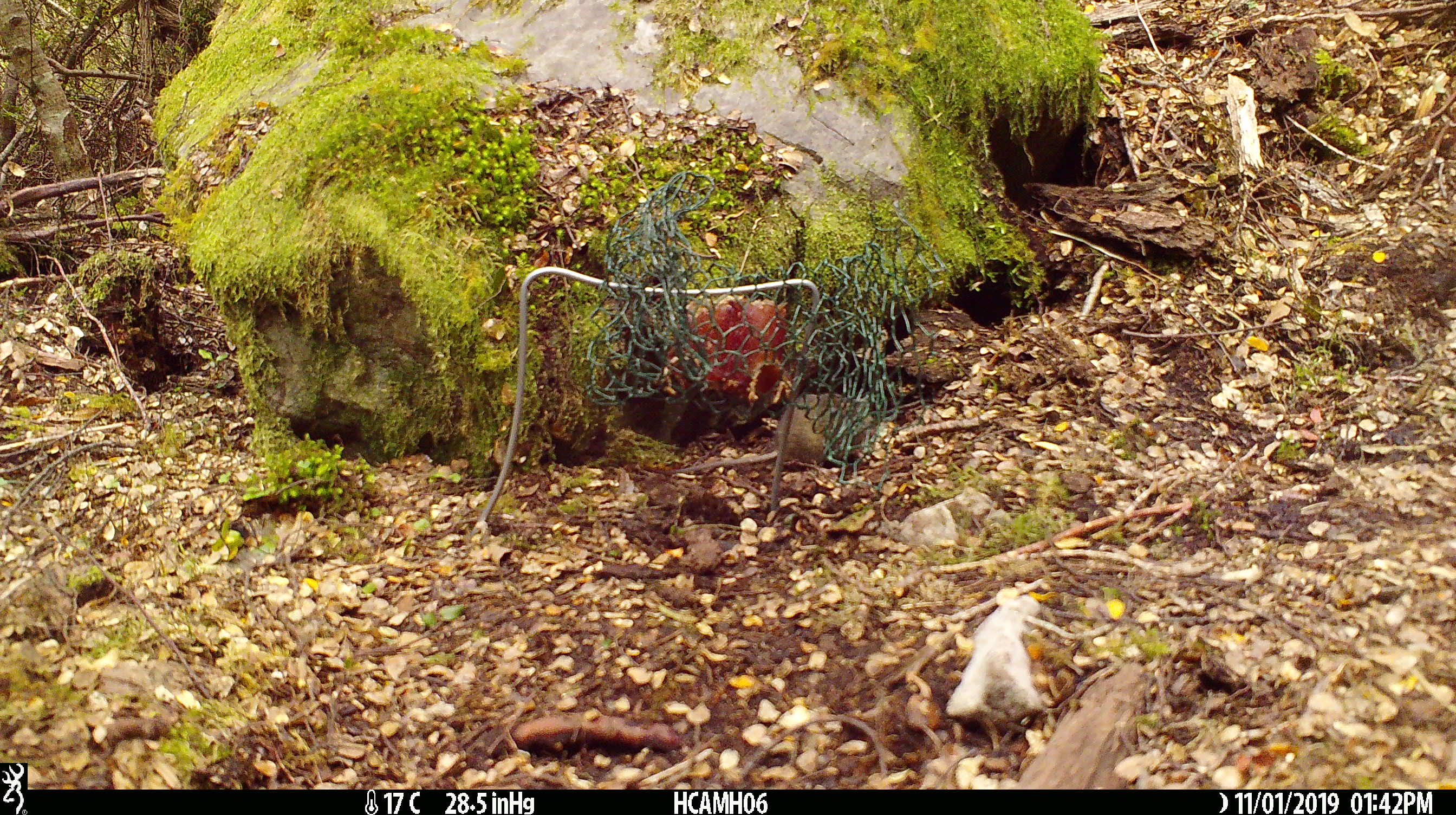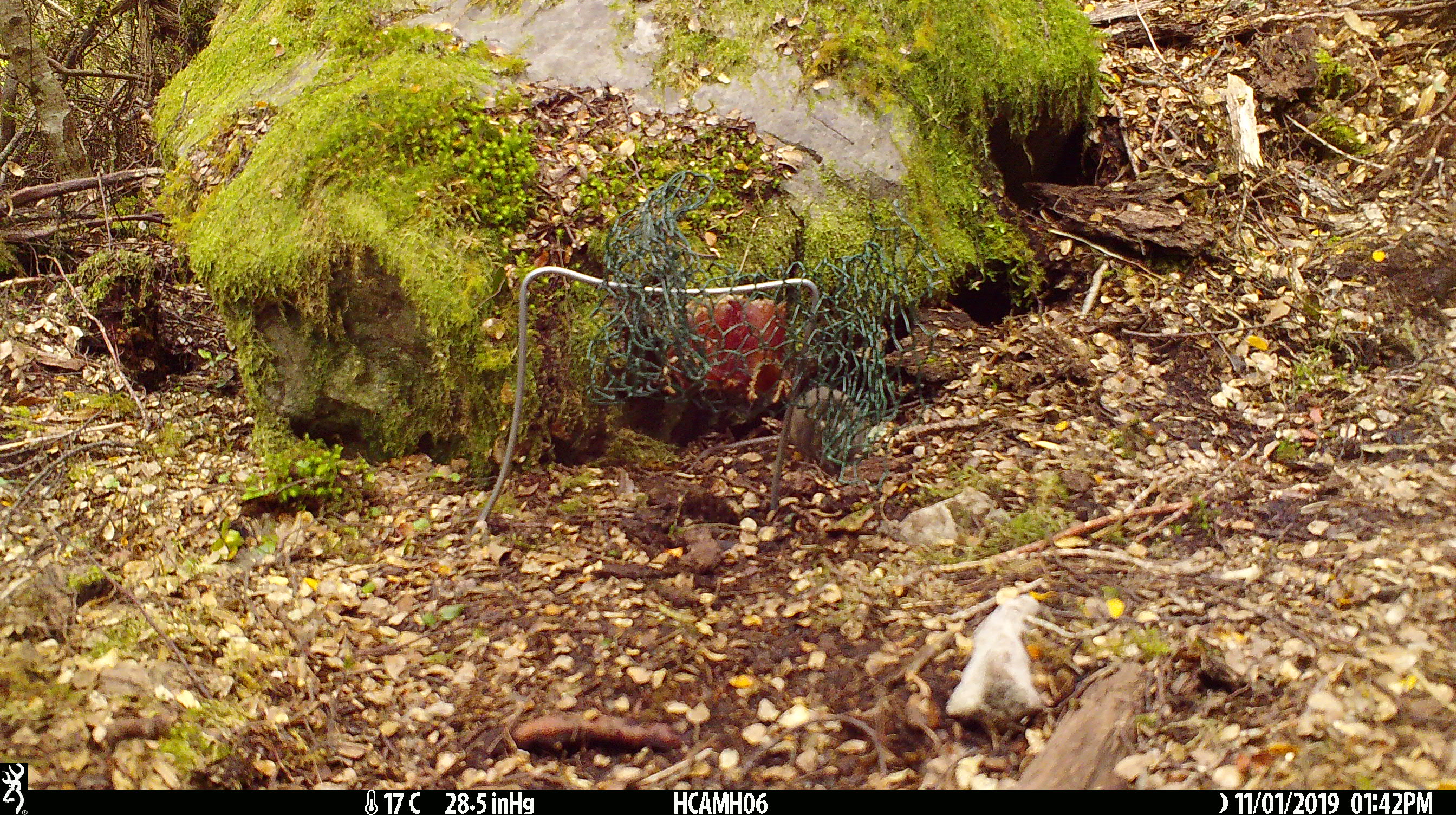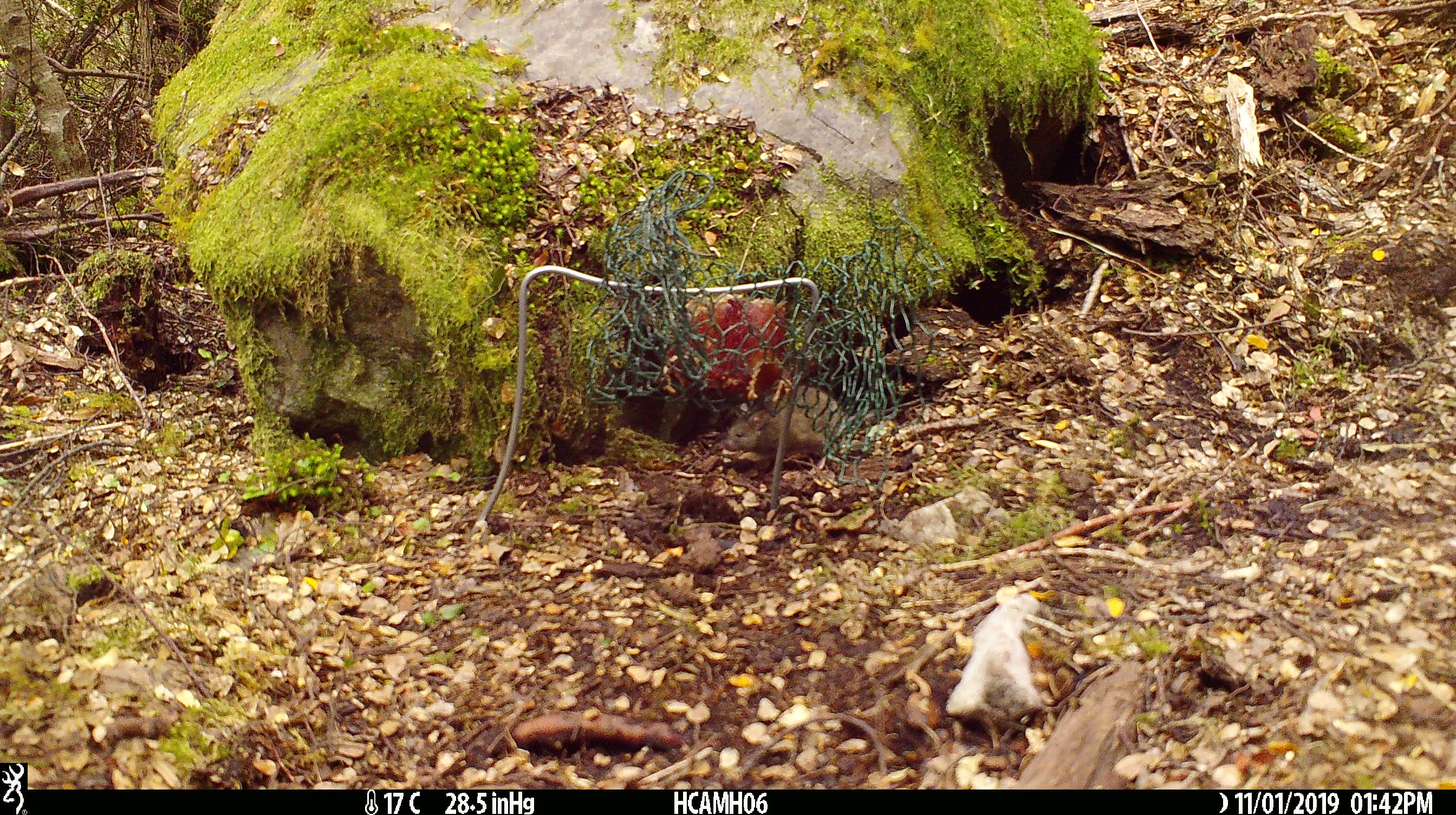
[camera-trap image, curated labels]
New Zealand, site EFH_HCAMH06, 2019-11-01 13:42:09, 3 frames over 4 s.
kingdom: Animalia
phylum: Chordata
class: Mammalia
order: Rodentia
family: Muridae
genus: Mus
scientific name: Mus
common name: mouse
Mouse (Mus).